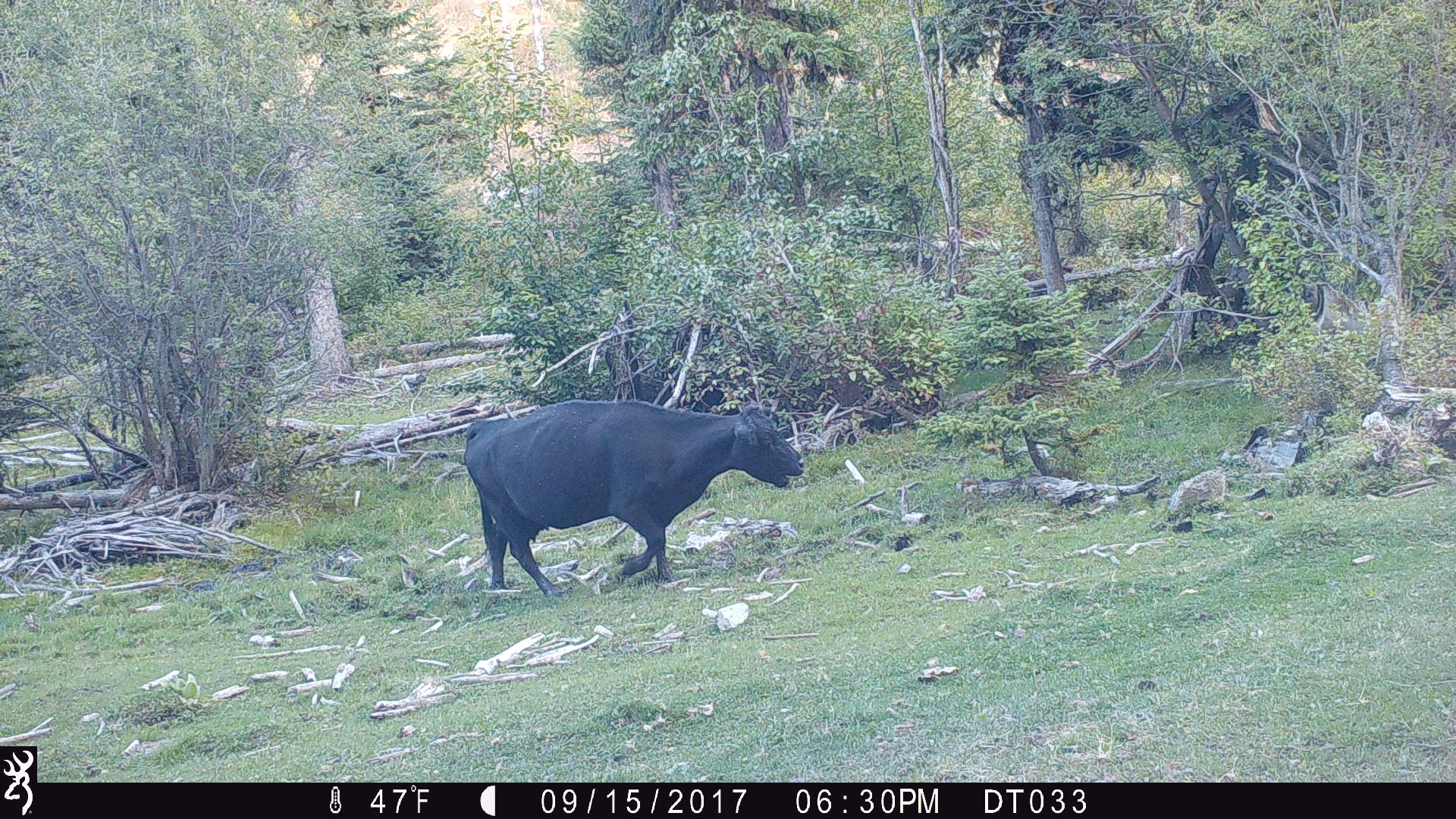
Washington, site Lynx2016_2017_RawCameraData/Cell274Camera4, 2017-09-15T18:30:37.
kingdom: Animalia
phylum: Chordata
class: Mammalia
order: Artiodactyla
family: Bovidae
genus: Bos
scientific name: Bos taurus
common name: domestic cattle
Domestic cattle (Bos taurus). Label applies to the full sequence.